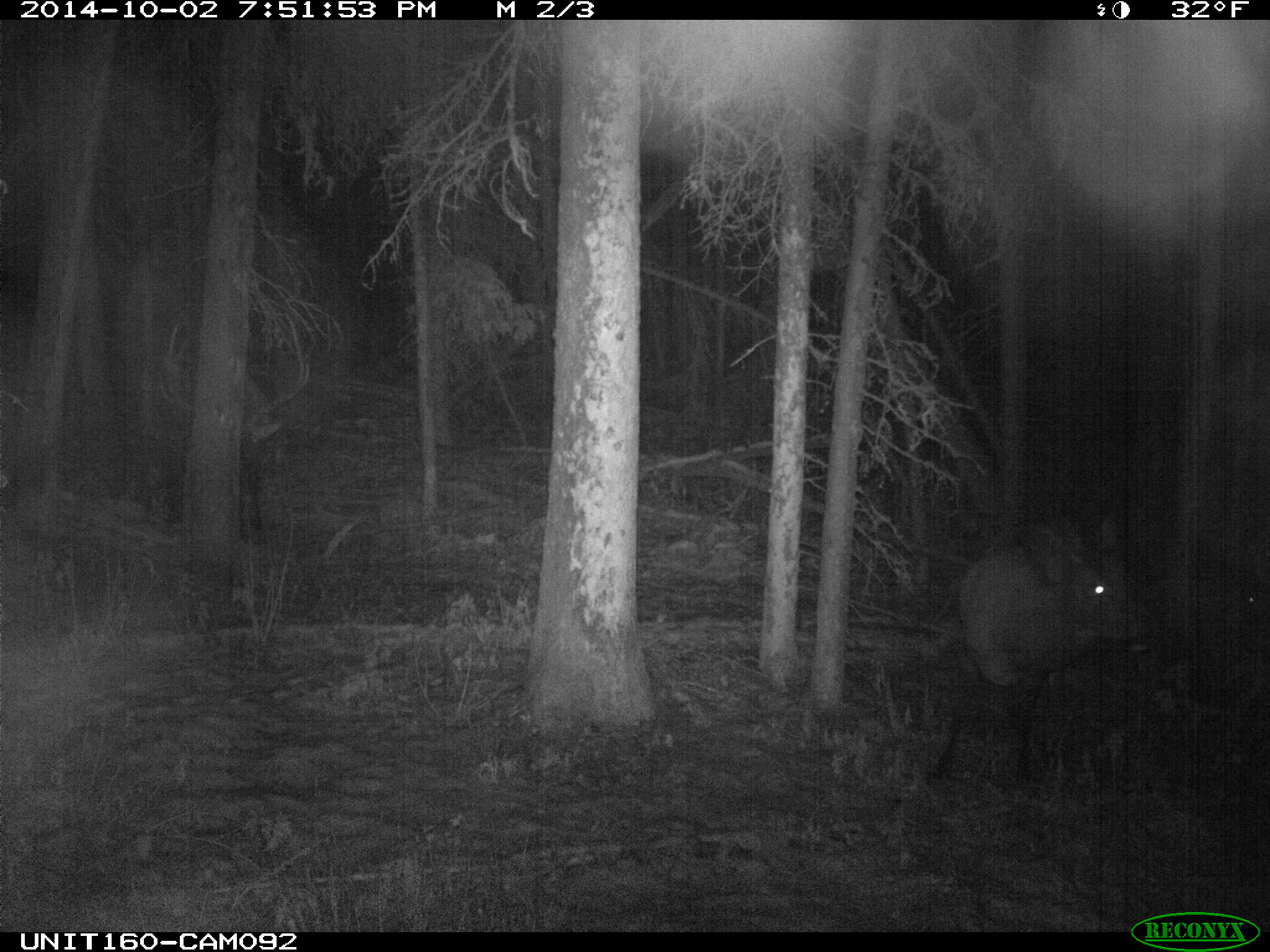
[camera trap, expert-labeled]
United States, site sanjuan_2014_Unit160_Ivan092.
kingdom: Animalia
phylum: Chordata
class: Mammalia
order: Artiodactyla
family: Cervidae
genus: Cervus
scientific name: Cervus elaphus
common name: red deer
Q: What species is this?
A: Cervus elaphus (red deer).